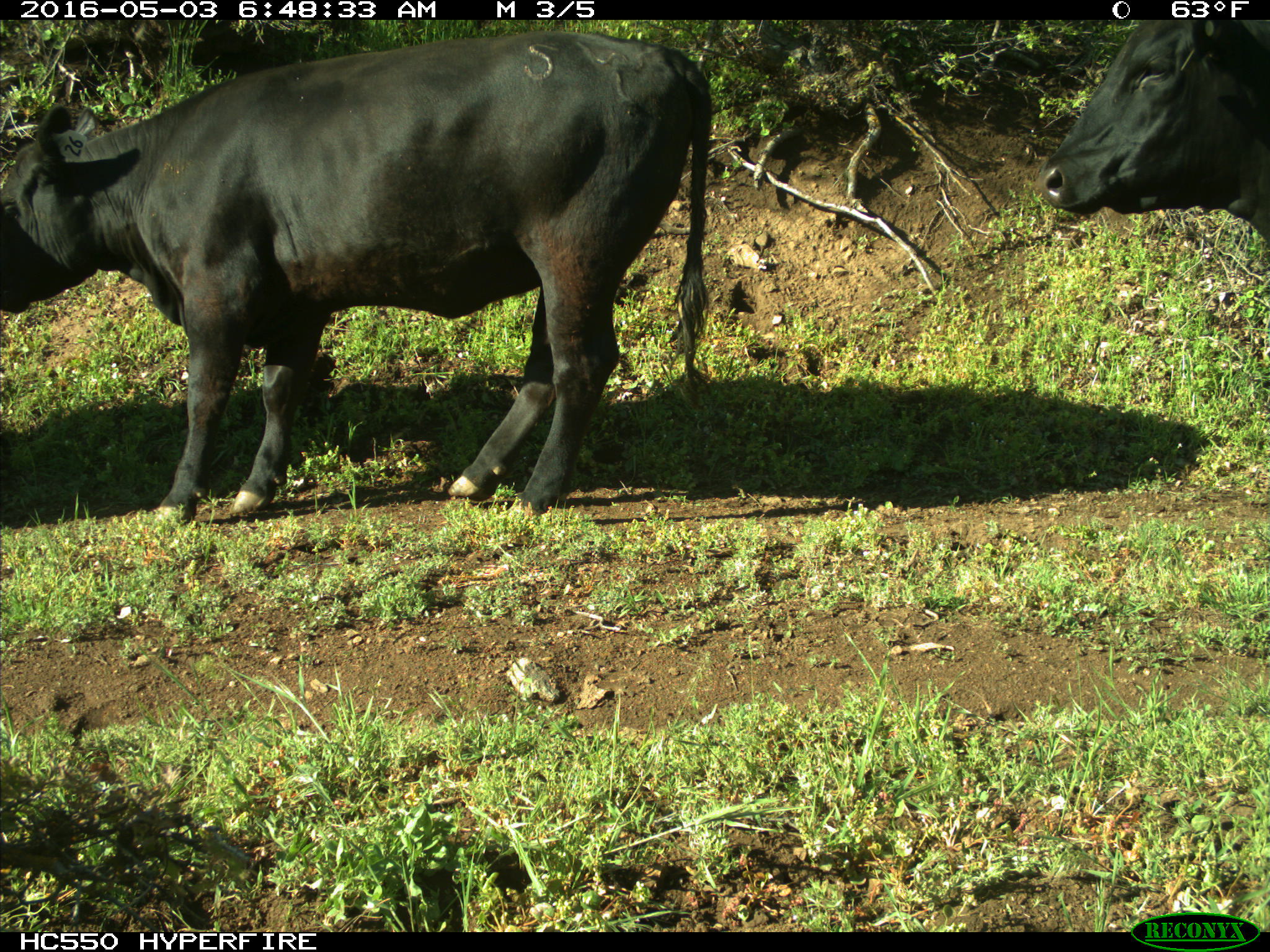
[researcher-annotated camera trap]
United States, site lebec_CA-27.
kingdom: Animalia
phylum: Chordata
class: Mammalia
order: Artiodactyla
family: Bovidae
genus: Bos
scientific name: Bos taurus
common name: domestic cow